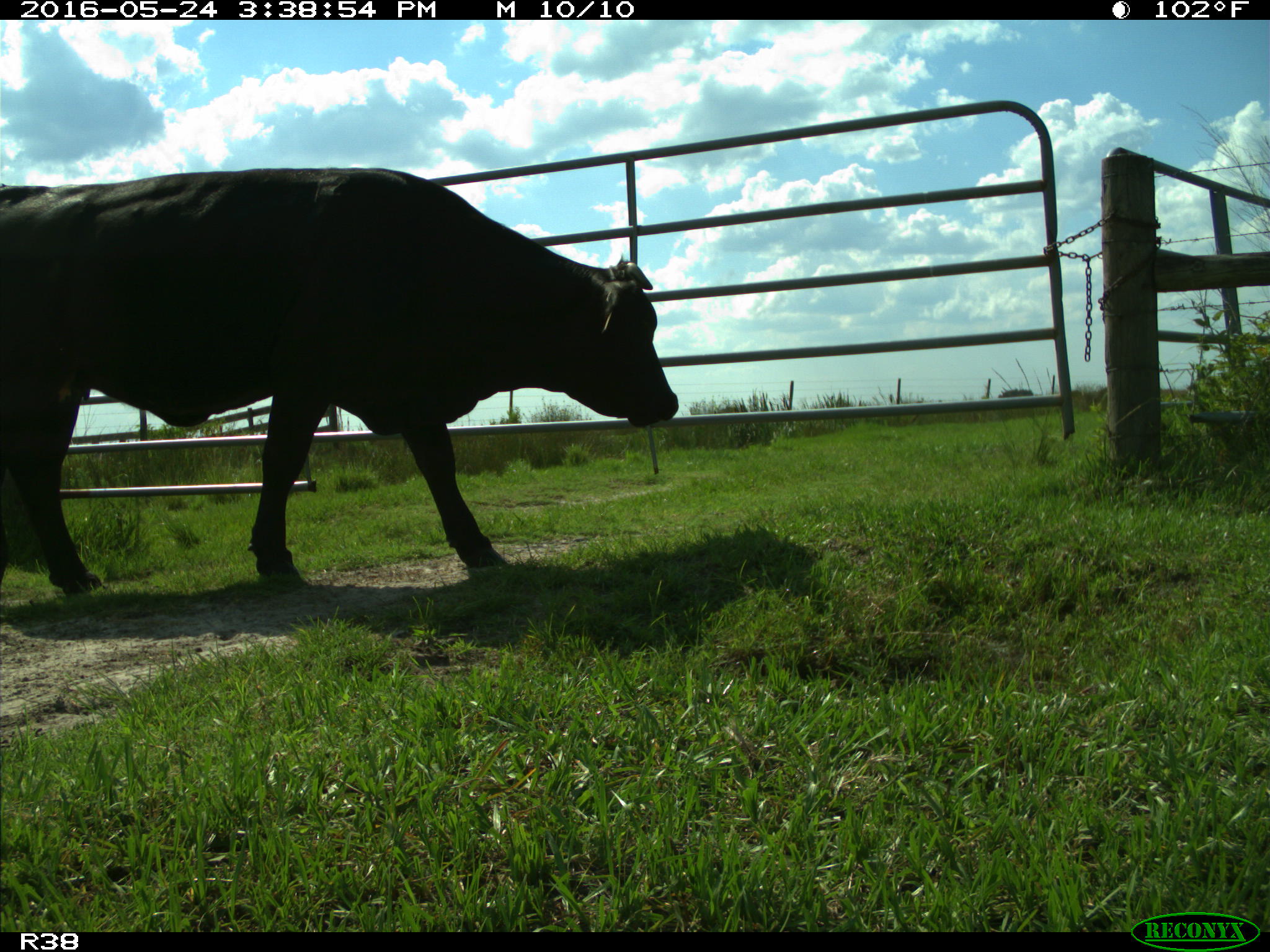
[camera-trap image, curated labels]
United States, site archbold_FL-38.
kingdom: Animalia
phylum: Chordata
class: Mammalia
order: Artiodactyla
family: Bovidae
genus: Bos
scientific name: Bos taurus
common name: domestic cow